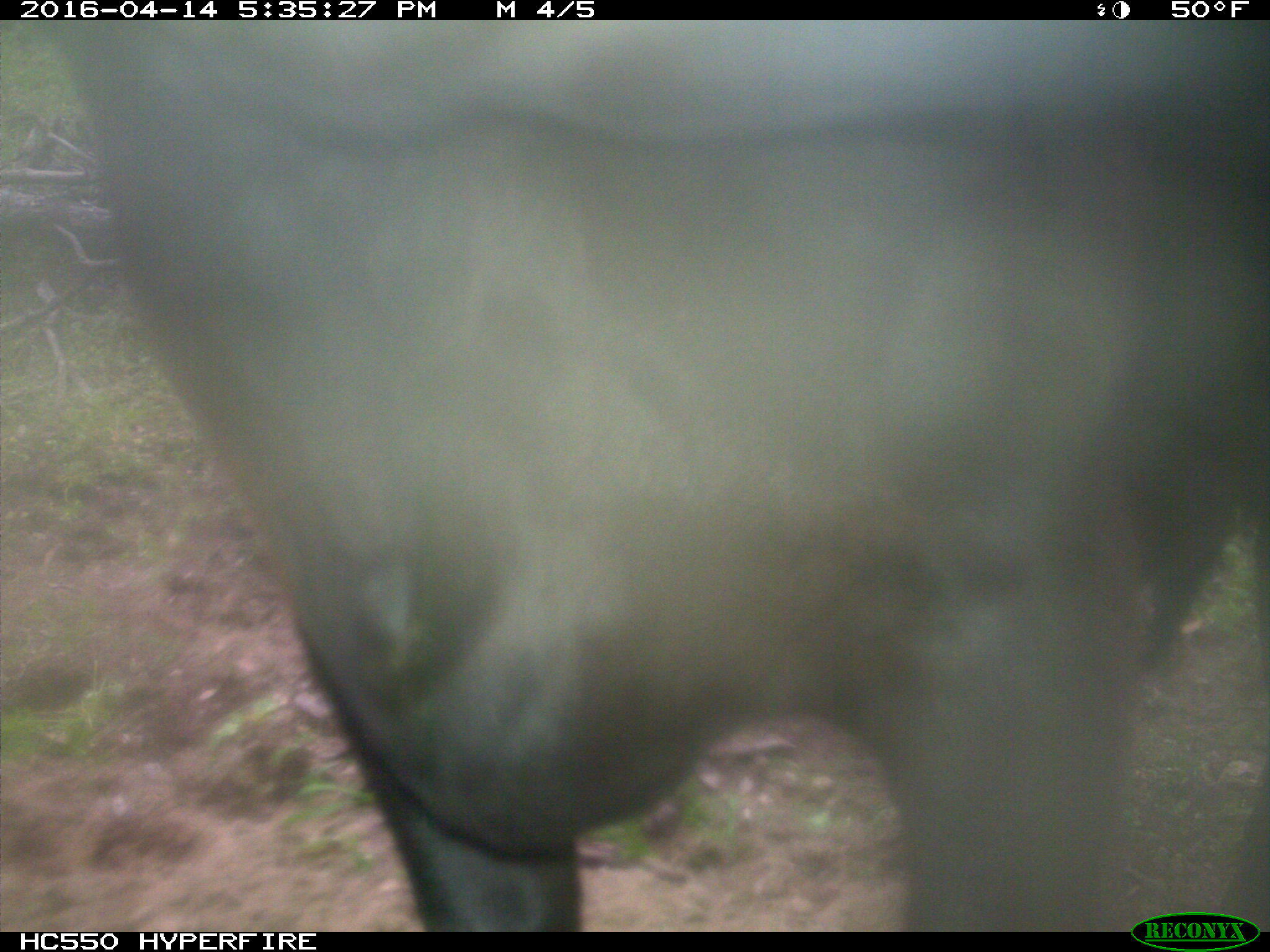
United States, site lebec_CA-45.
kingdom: Animalia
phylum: Chordata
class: Mammalia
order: Artiodactyla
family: Bovidae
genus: Bos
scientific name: Bos taurus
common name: domestic cow